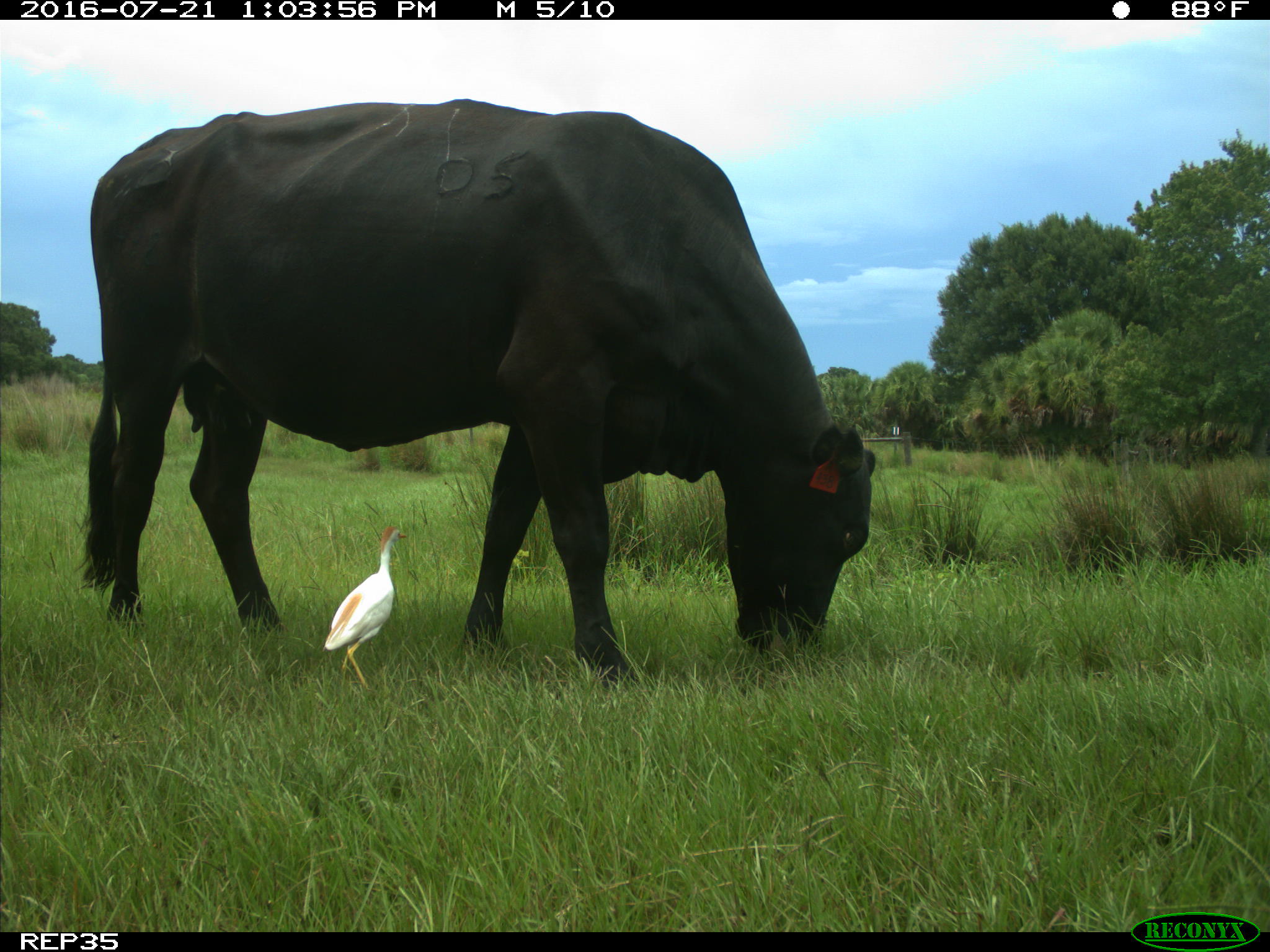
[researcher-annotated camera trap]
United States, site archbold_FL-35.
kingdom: Animalia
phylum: Chordata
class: Mammalia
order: Artiodactyla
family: Bovidae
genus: Bos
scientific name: Bos taurus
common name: domestic cow